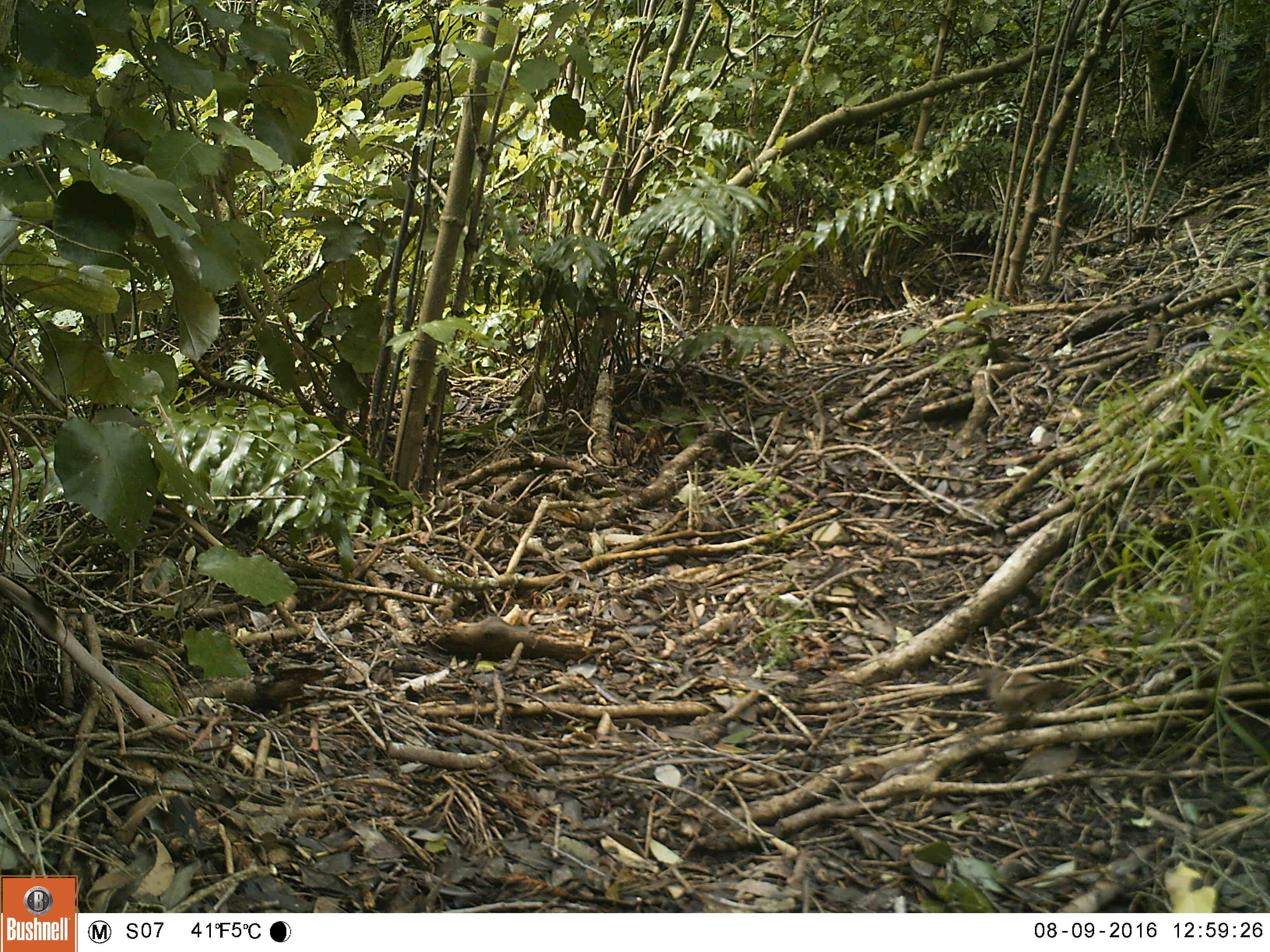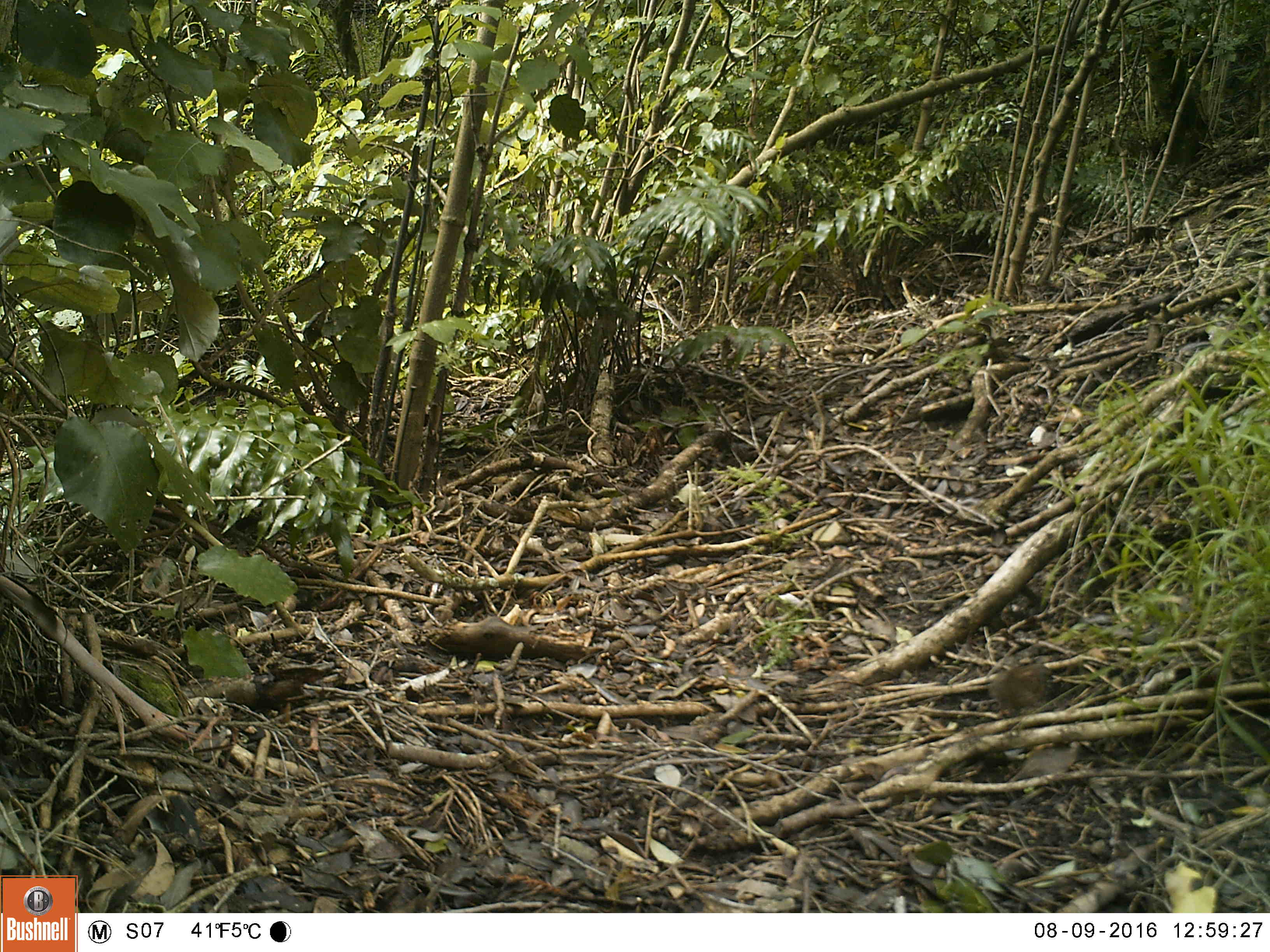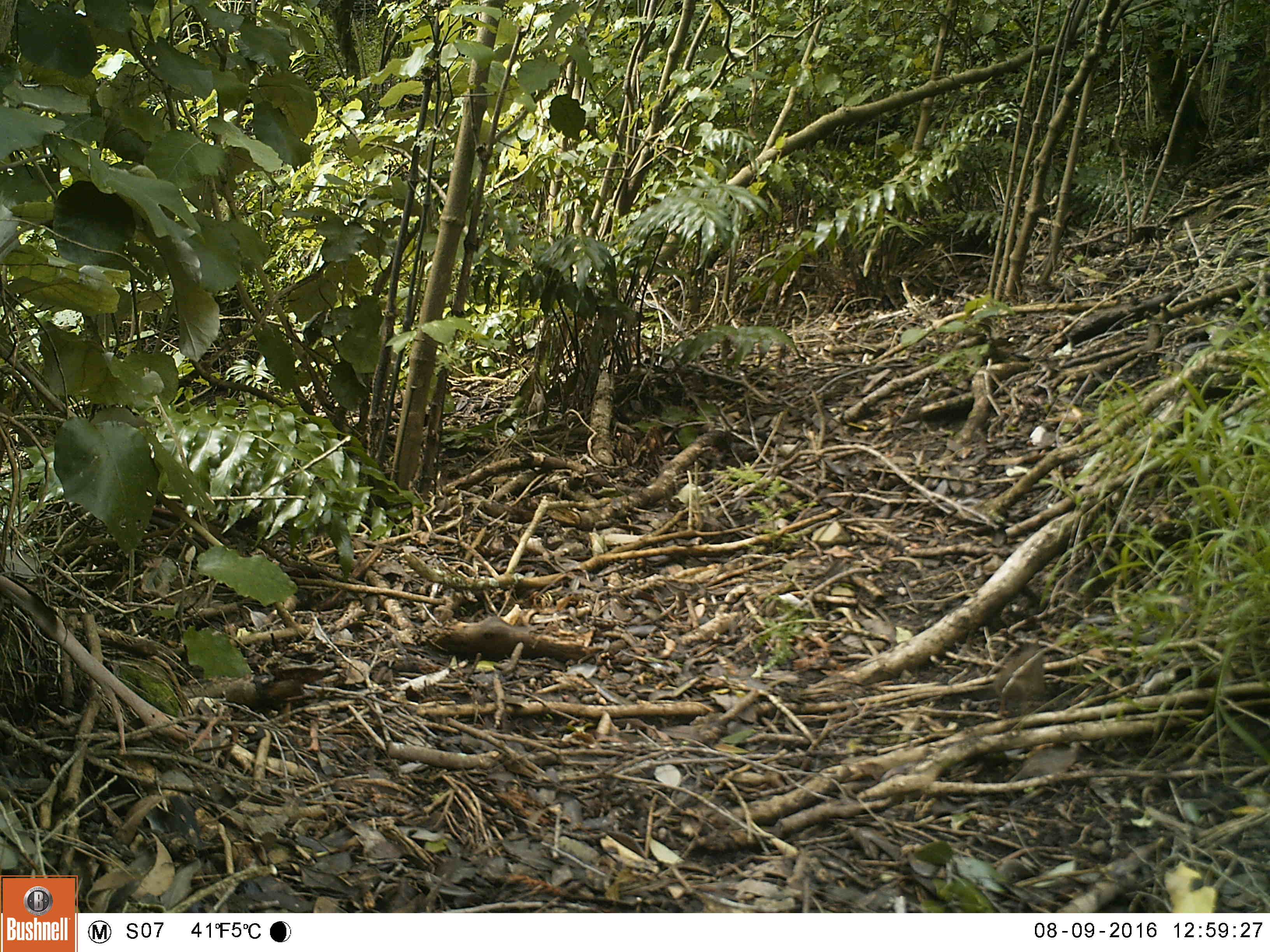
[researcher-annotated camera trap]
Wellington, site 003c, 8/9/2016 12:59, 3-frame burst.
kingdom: Animalia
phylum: Chordata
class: Aves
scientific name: Aves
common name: bird